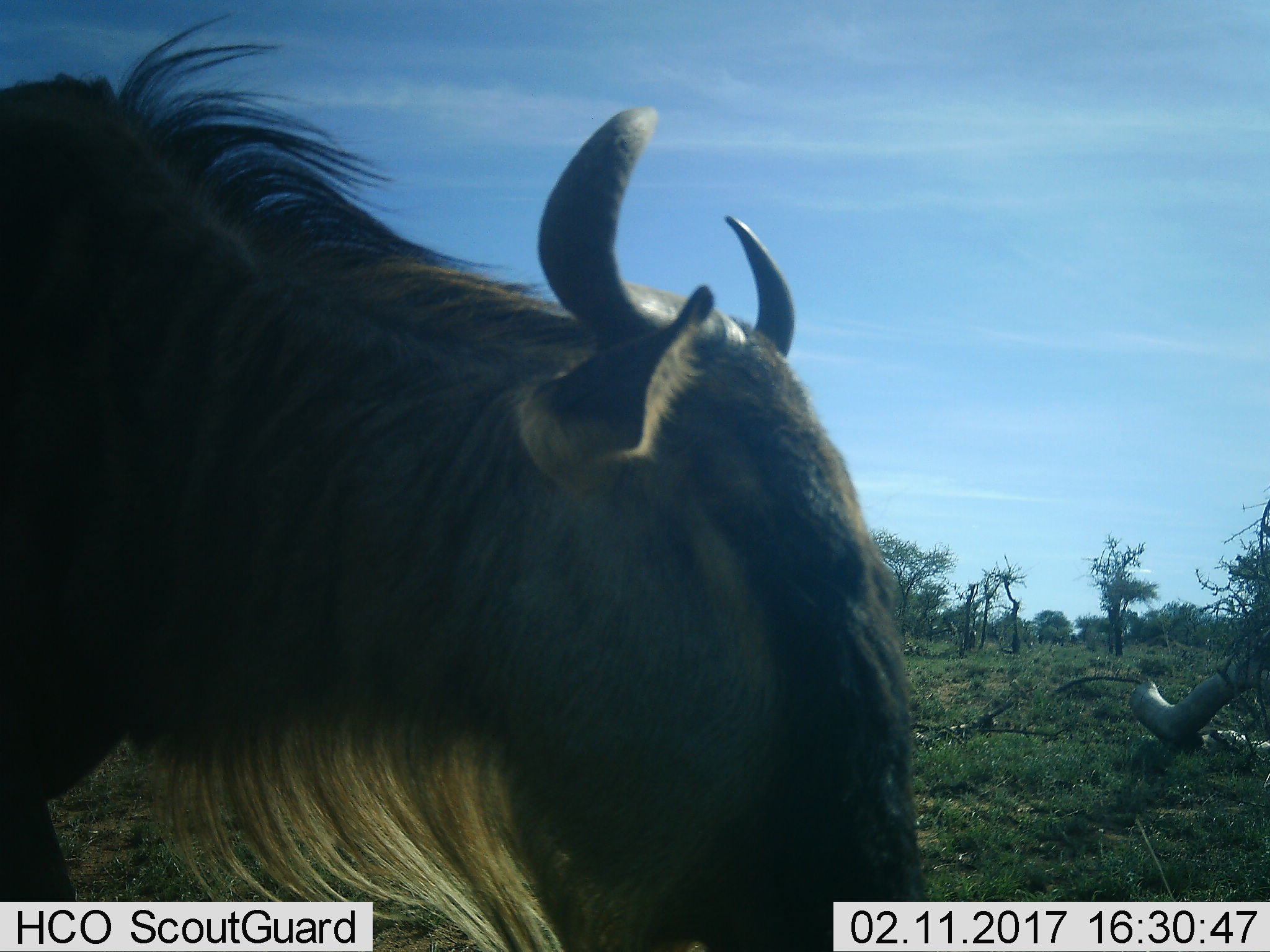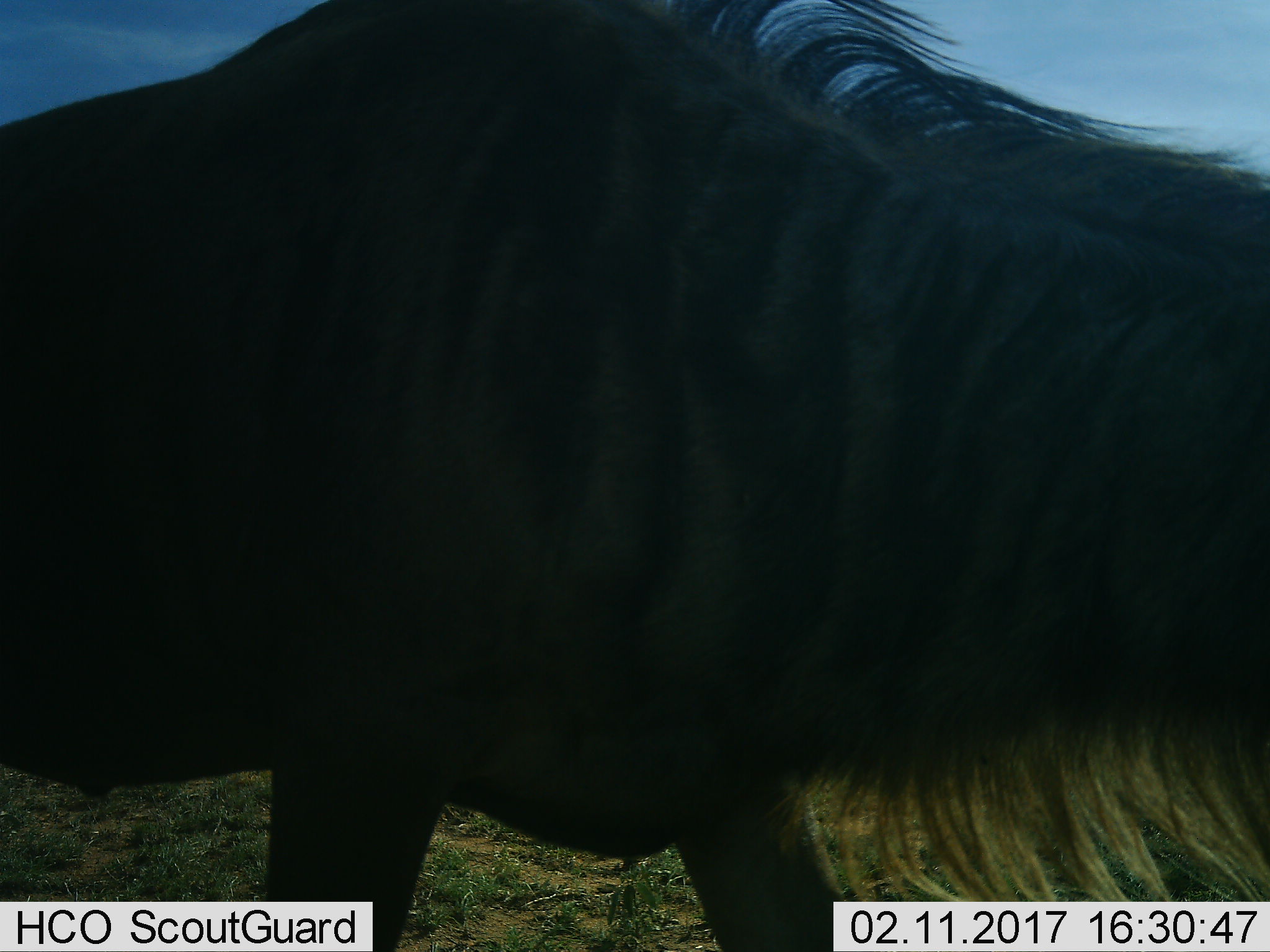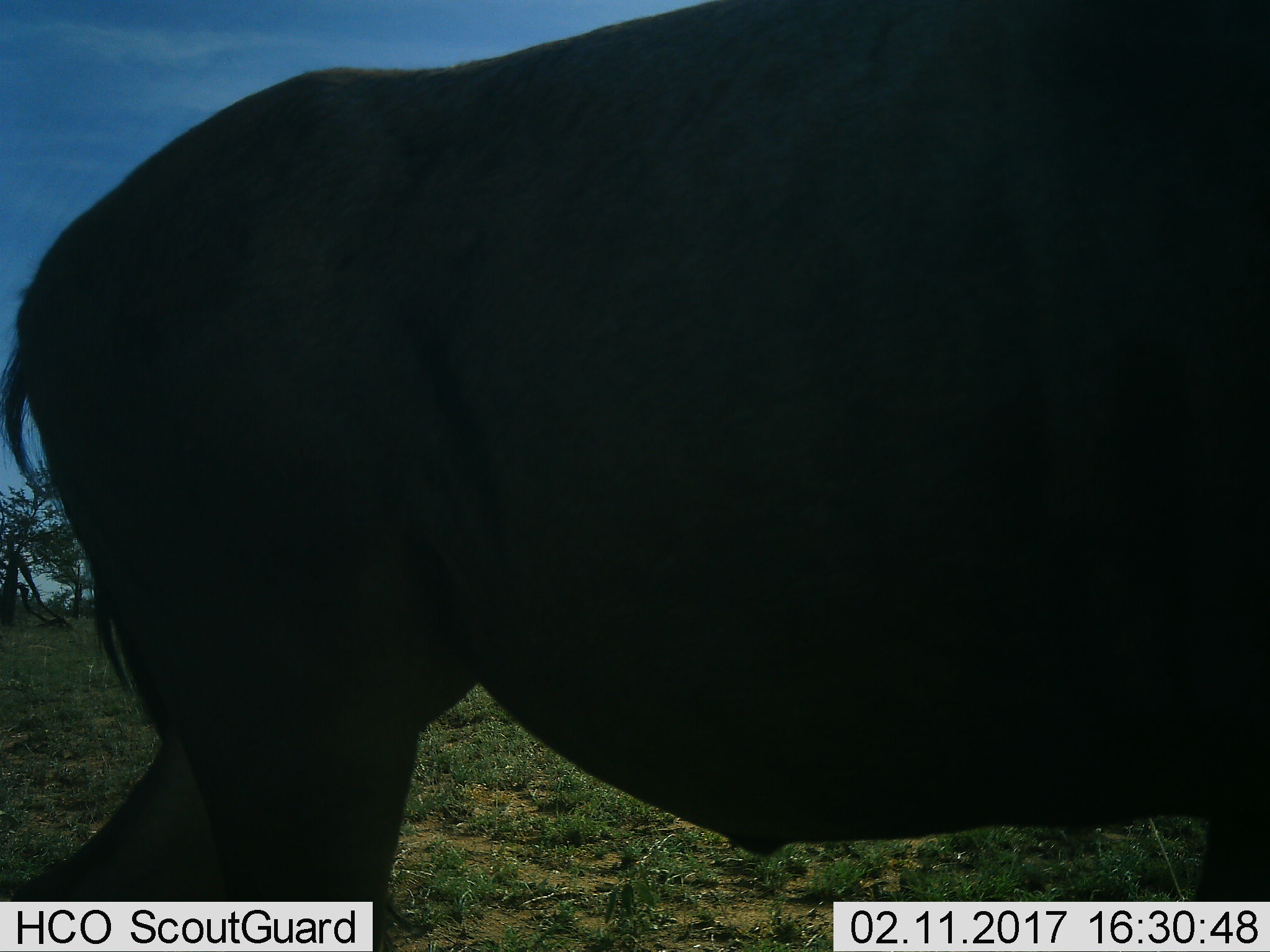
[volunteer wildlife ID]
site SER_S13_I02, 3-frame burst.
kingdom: Animalia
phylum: Chordata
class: Mammalia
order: Artiodactyla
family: Bovidae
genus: Connochaetes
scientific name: Connochaetes taurinus taurinus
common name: blue wildebeest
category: wildebeestblue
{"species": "wildebeestblue (blue wildebeest) (Connochaetes taurinus taurinus)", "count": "1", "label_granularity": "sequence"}